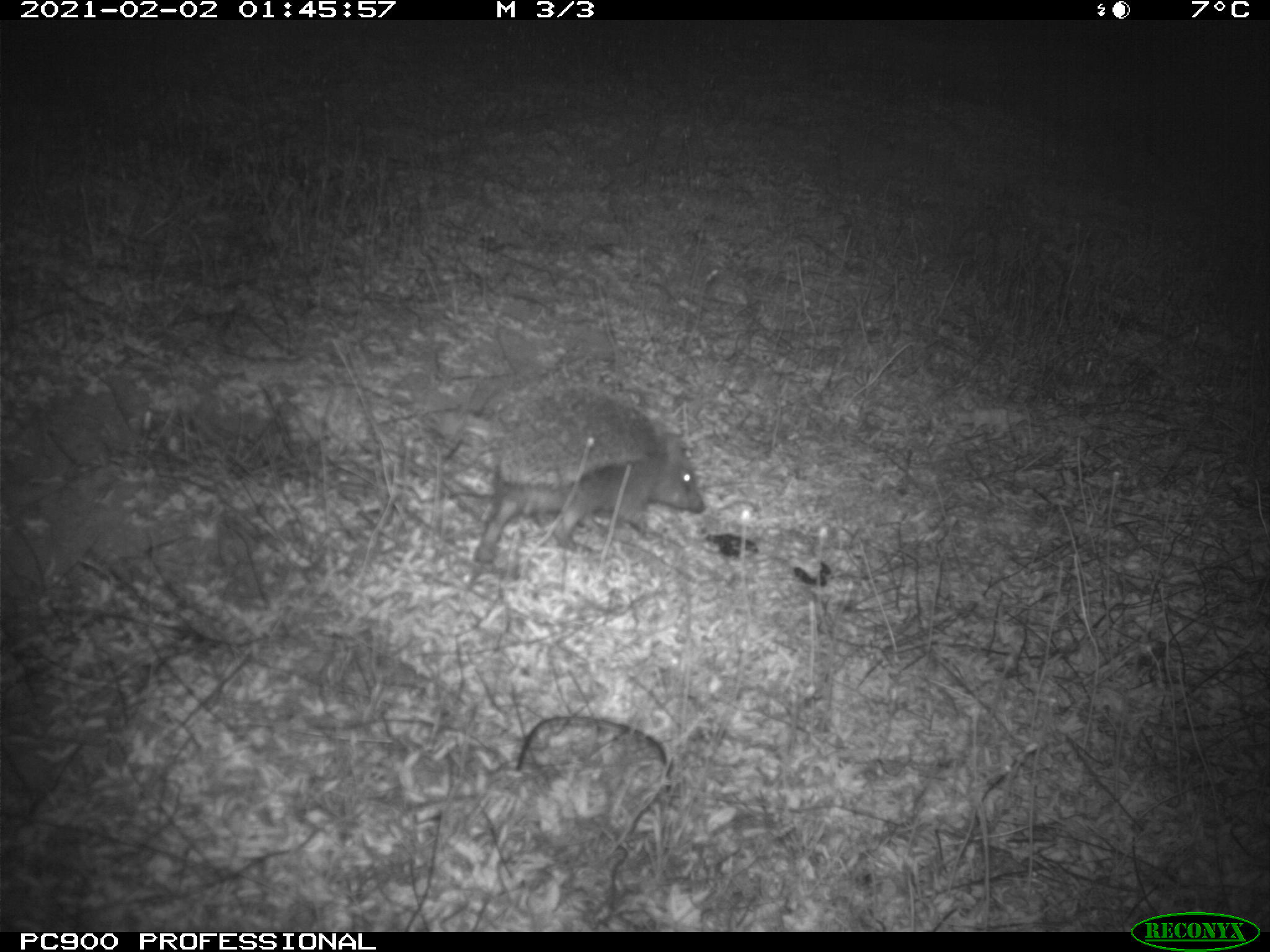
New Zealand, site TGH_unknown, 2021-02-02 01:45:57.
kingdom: Animalia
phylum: Chordata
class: Mammalia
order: Eulipotyphla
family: Erinaceidae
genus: Erinaceus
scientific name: Erinaceus europaeus europaeus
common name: european hedgehog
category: hedgehog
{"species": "hedgehog (european hedgehog) (Erinaceus europaeus europaeus)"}